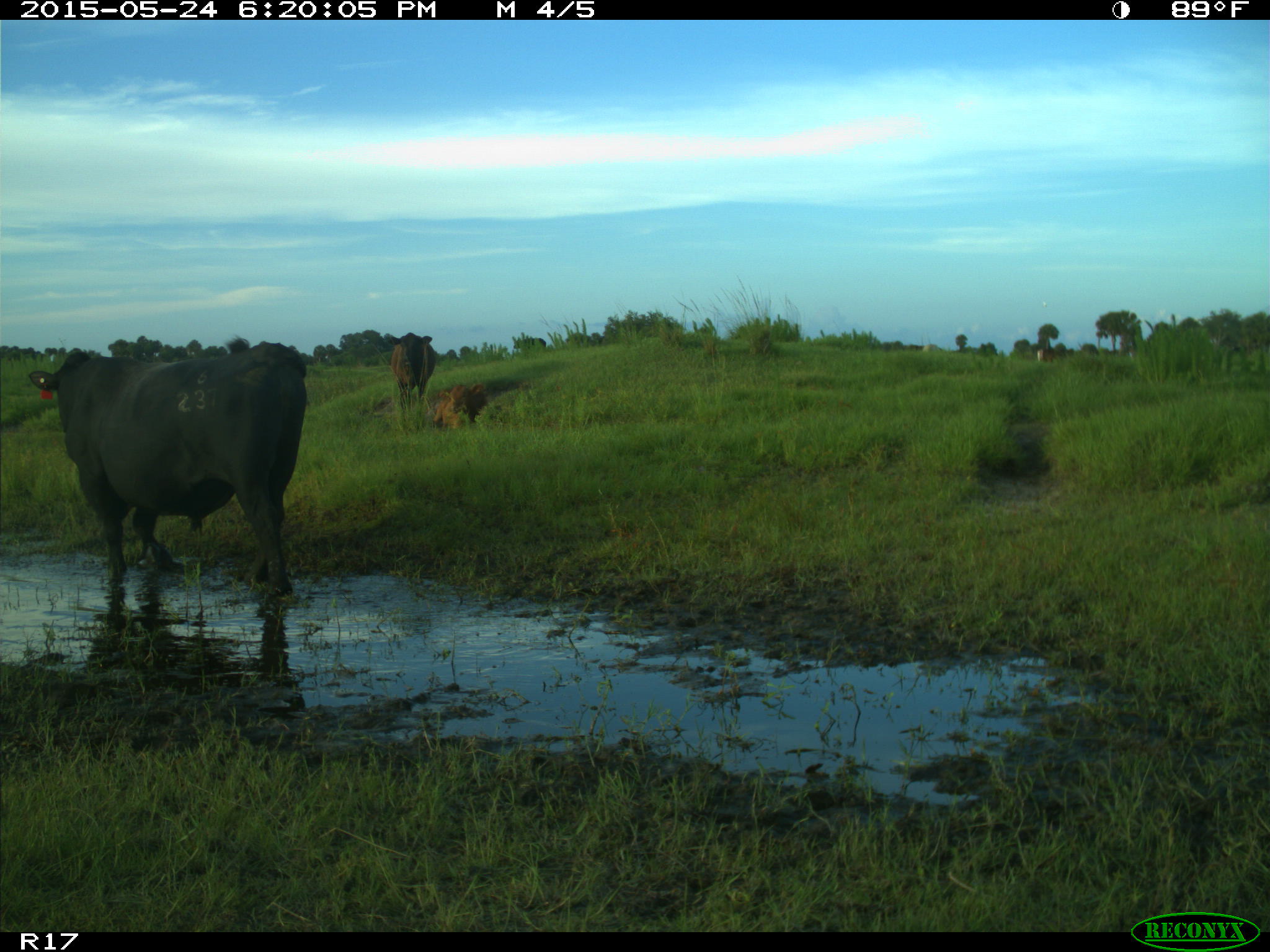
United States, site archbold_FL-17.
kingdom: Animalia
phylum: Chordata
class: Mammalia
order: Artiodactyla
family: Bovidae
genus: Bos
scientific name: Bos taurus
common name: domestic cow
Bos taurus (domestic cow).